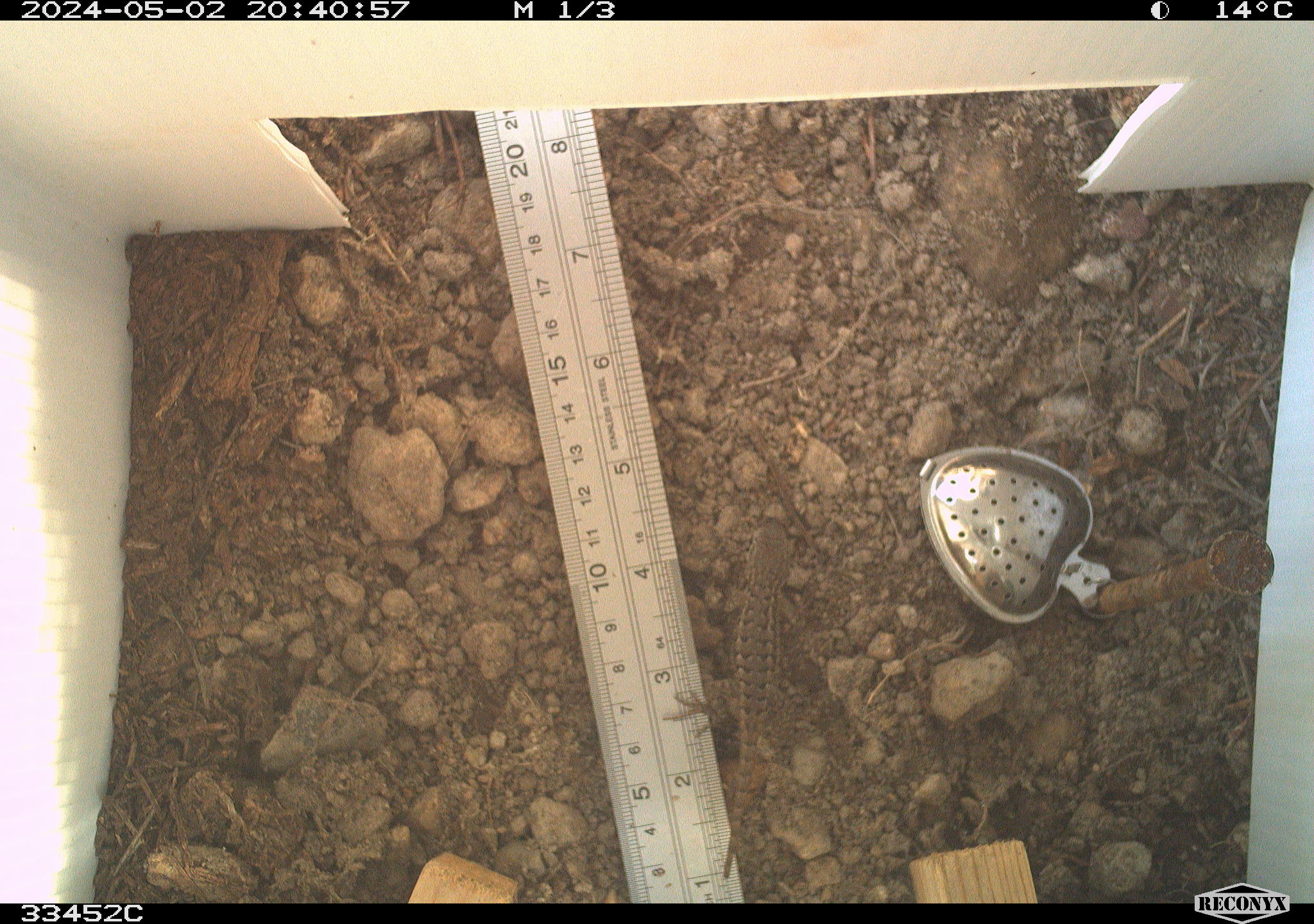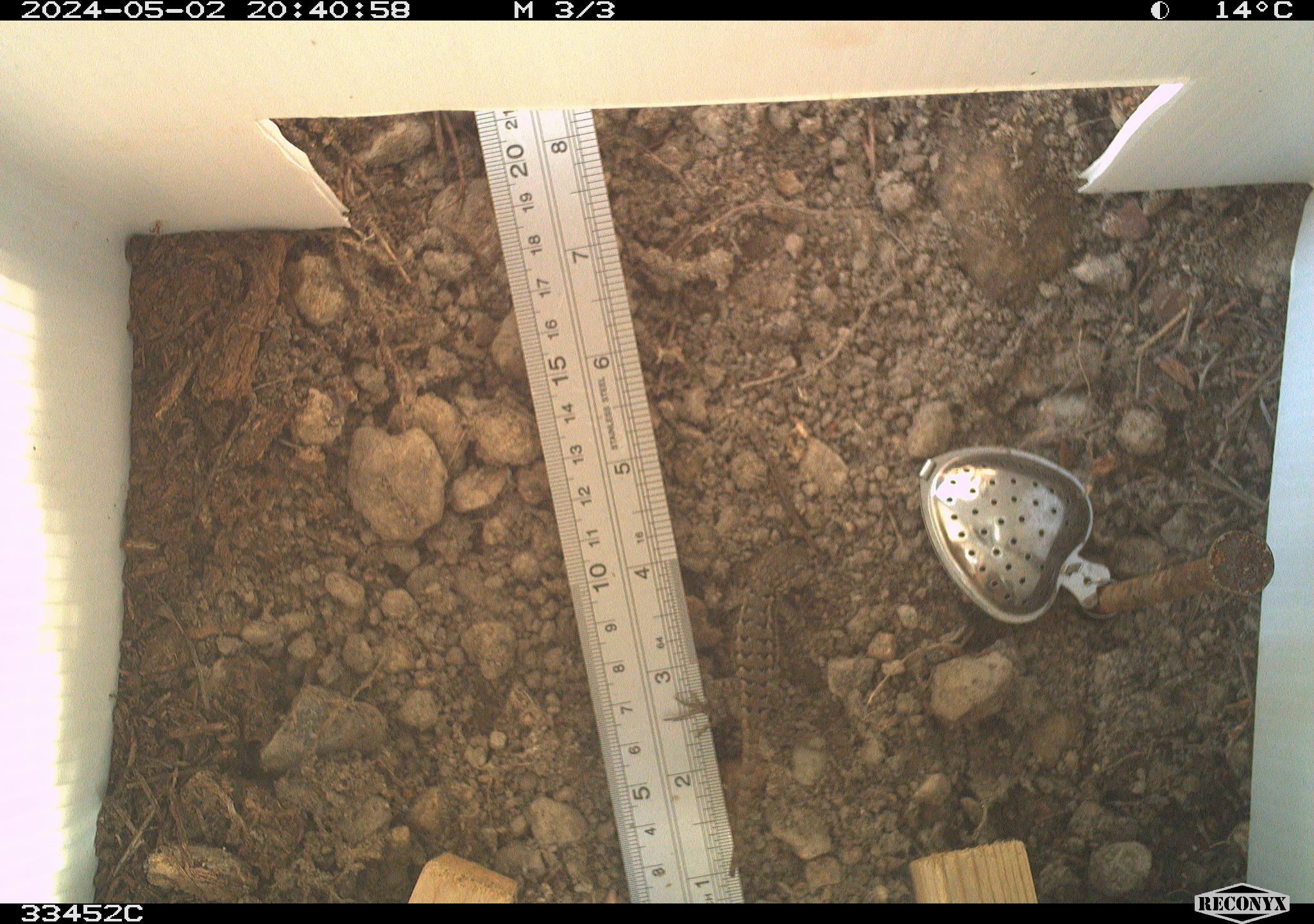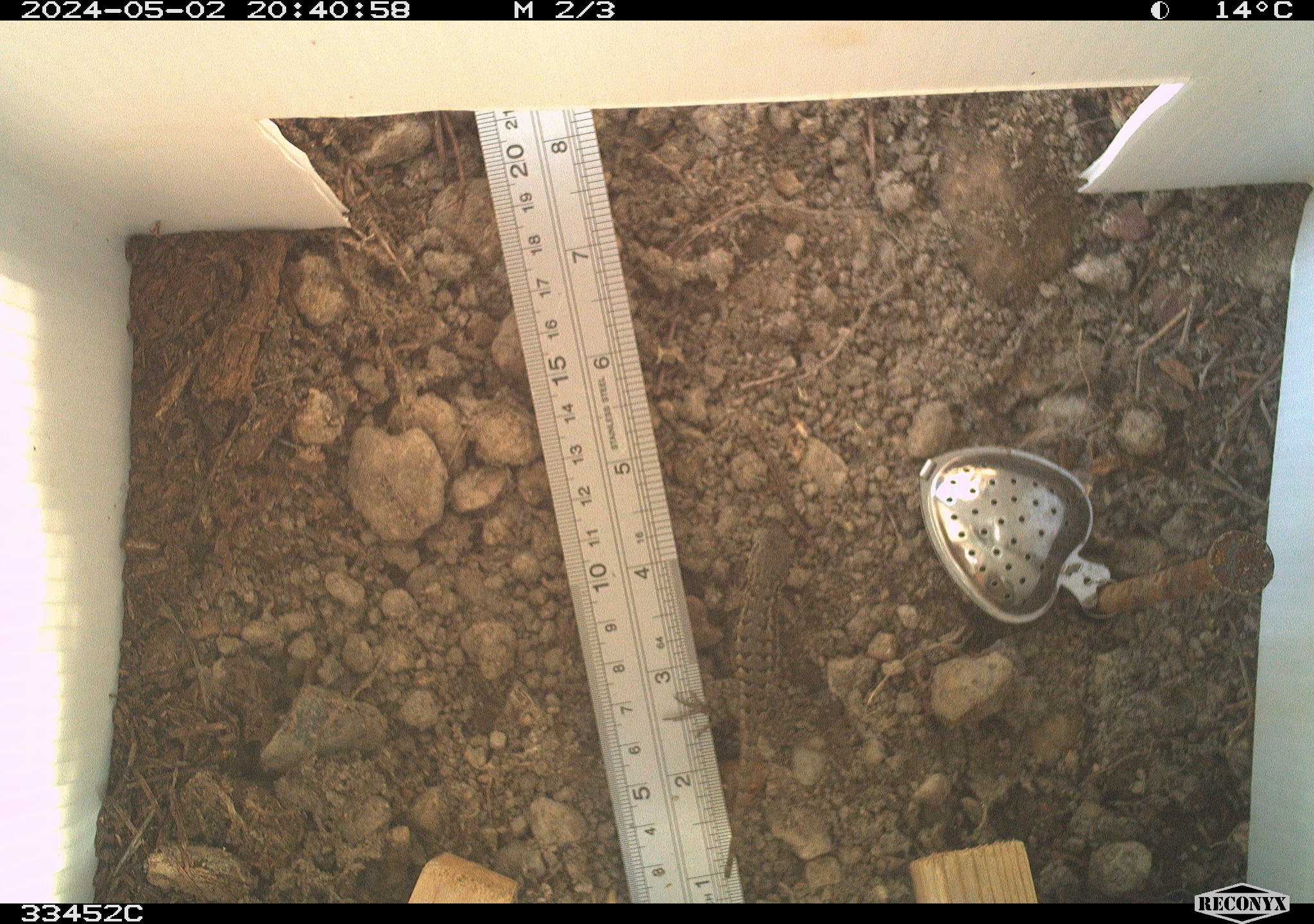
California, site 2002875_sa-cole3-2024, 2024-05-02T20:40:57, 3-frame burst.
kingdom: Animalia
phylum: Chordata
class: Reptilia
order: Squamata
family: Phrynosomatidae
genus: Sceloporus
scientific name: Sceloporus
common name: spiny lizards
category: sceloporus species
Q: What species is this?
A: Sceloporus species (spiny lizards) (Sceloporus).